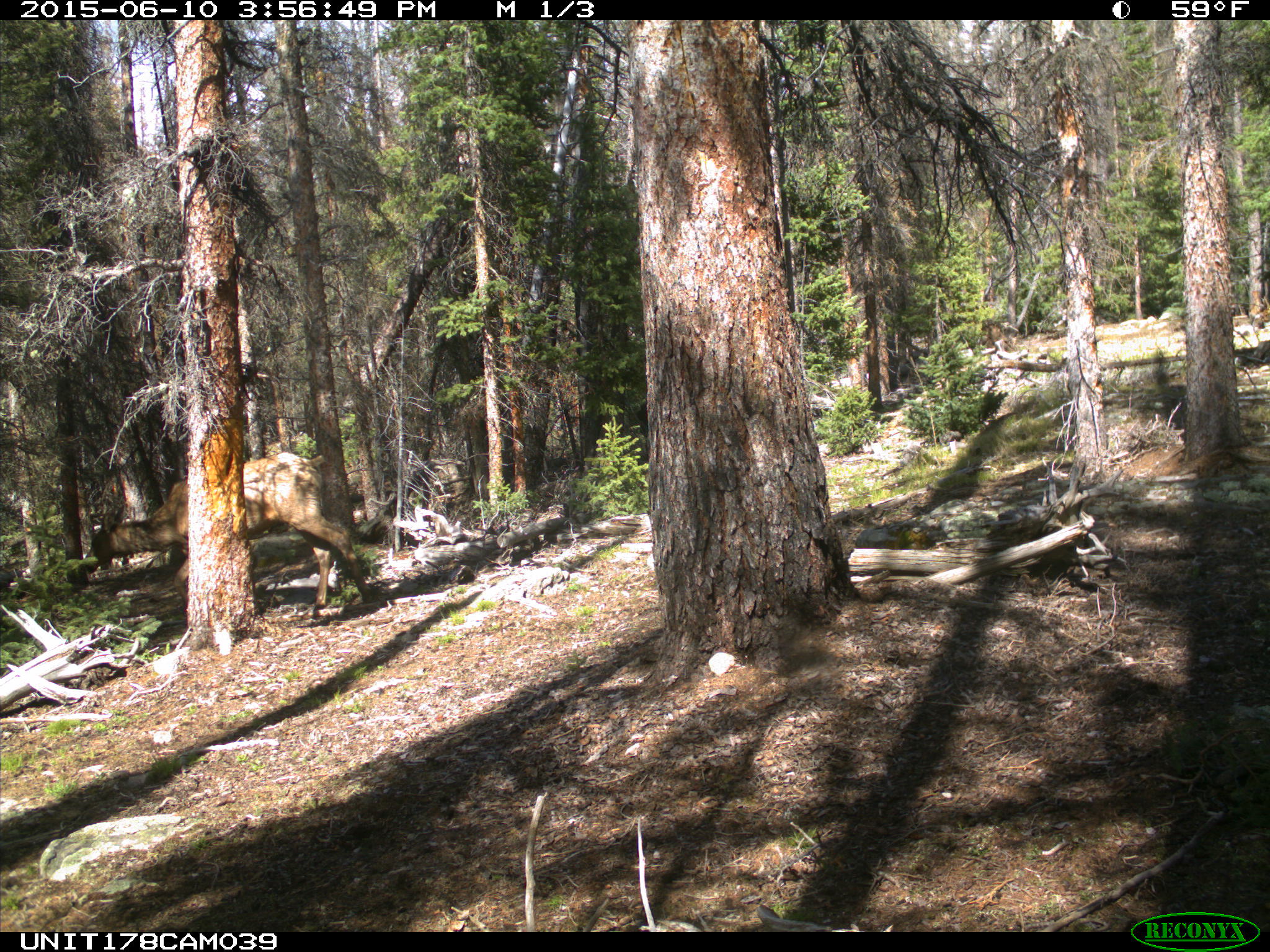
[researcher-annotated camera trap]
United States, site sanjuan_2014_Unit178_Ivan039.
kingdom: Animalia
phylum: Chordata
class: Mammalia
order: Artiodactyla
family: Cervidae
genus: Cervus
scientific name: Cervus elaphus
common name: red deer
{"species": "Cervus elaphus (red deer)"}